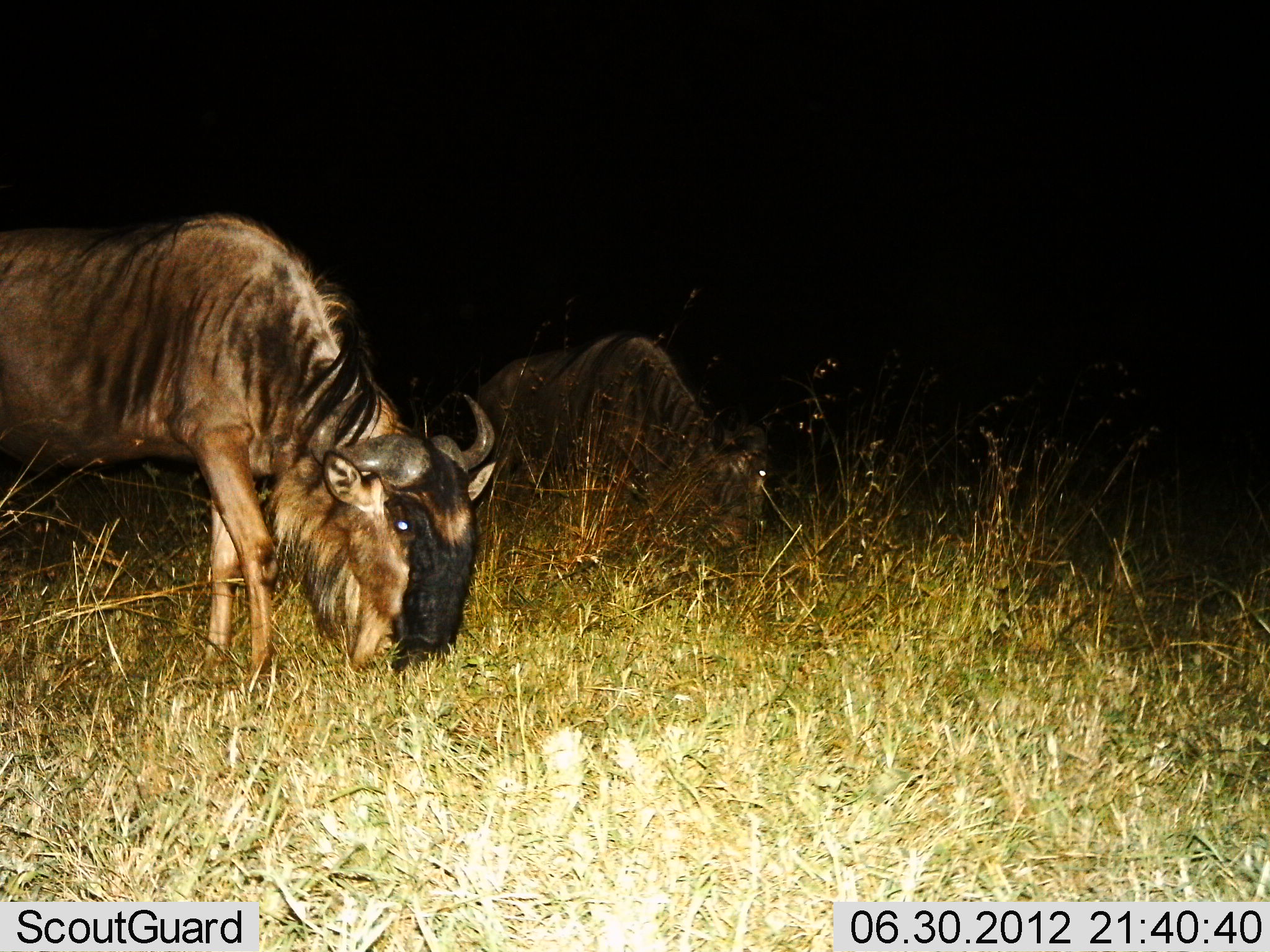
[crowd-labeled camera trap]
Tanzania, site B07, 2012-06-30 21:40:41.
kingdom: Animalia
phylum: Chordata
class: Mammalia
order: Artiodactyla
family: Bovidae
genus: Connochaetes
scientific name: Connochaetes taurinus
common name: blue wildebeest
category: wildebeest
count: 2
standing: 20%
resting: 0%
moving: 10%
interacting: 0%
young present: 0%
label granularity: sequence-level